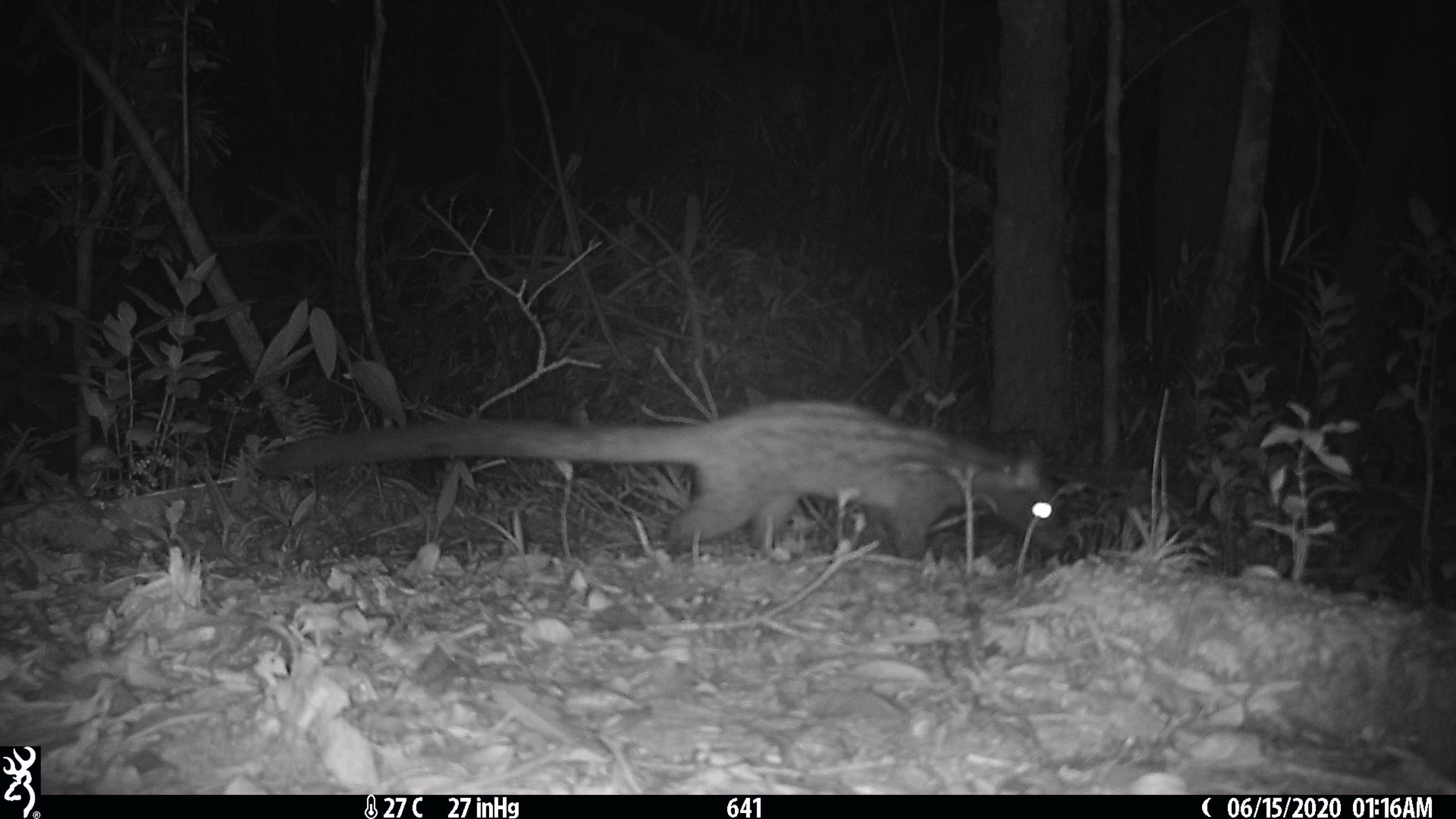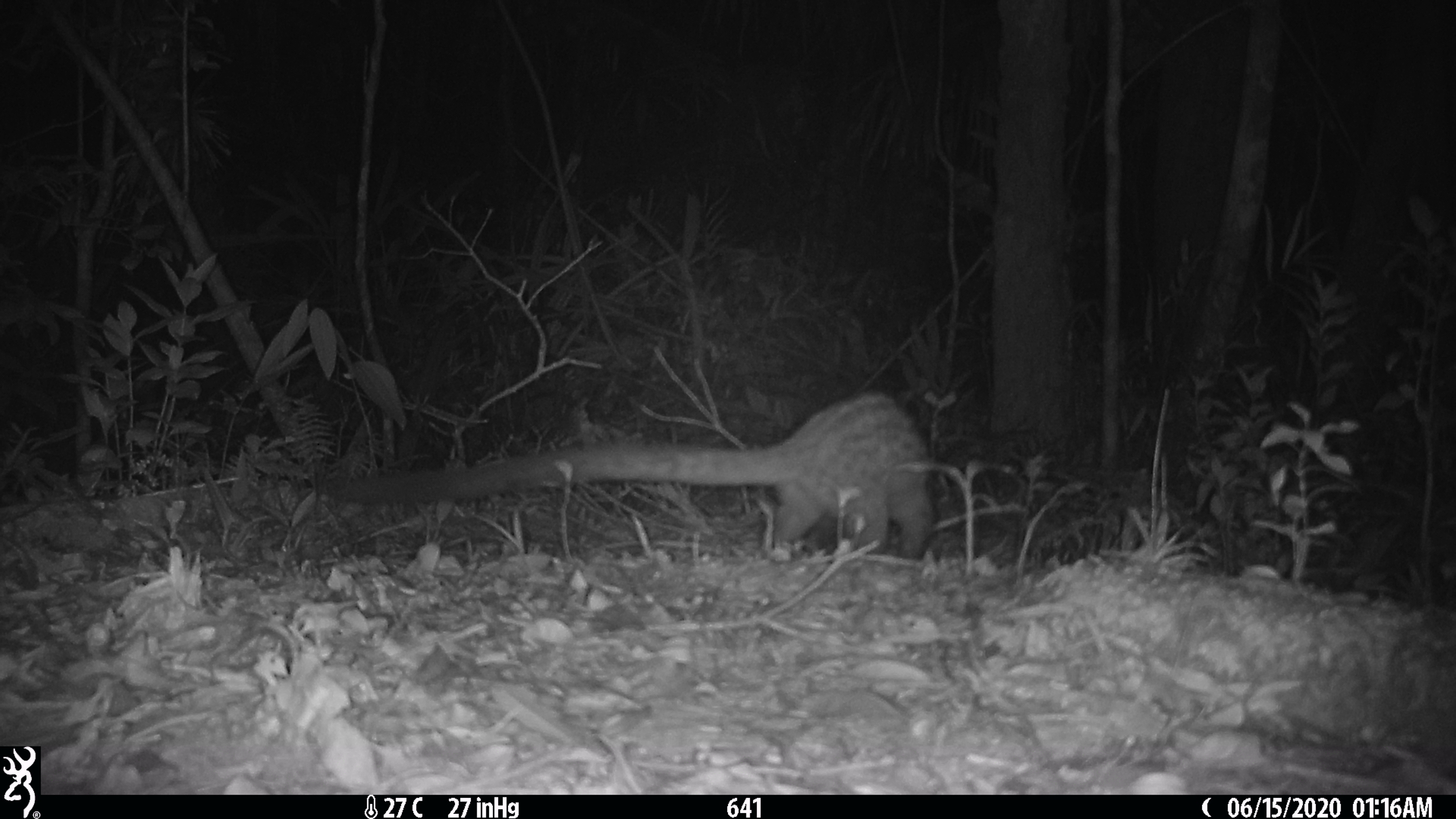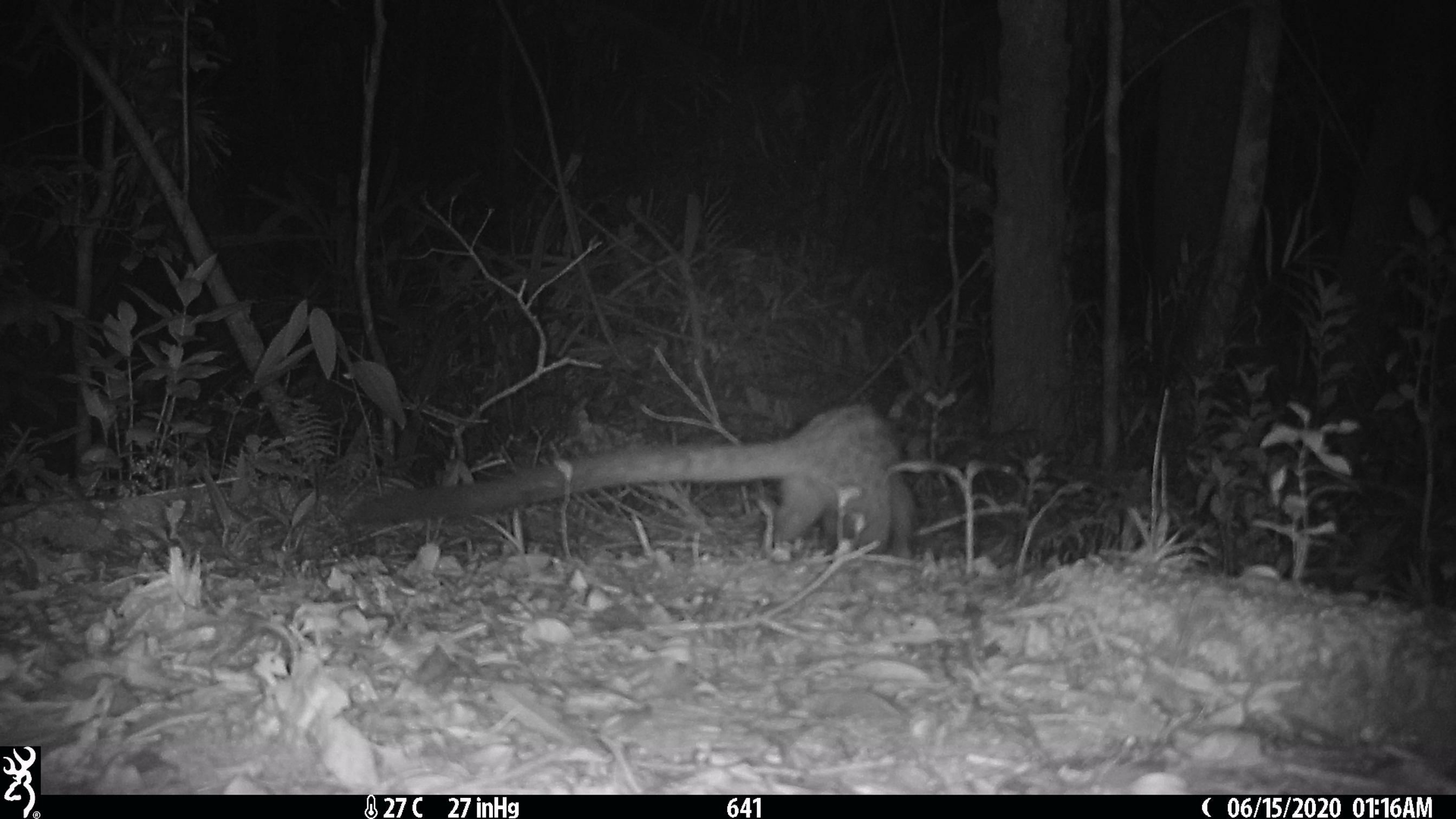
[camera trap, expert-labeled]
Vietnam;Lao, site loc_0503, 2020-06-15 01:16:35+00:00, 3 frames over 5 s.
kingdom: Animalia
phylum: Chordata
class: Mammalia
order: Carnivora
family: Viverridae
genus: Paradoxurus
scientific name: Paradoxurus hermaphroditus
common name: common palm civet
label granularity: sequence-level